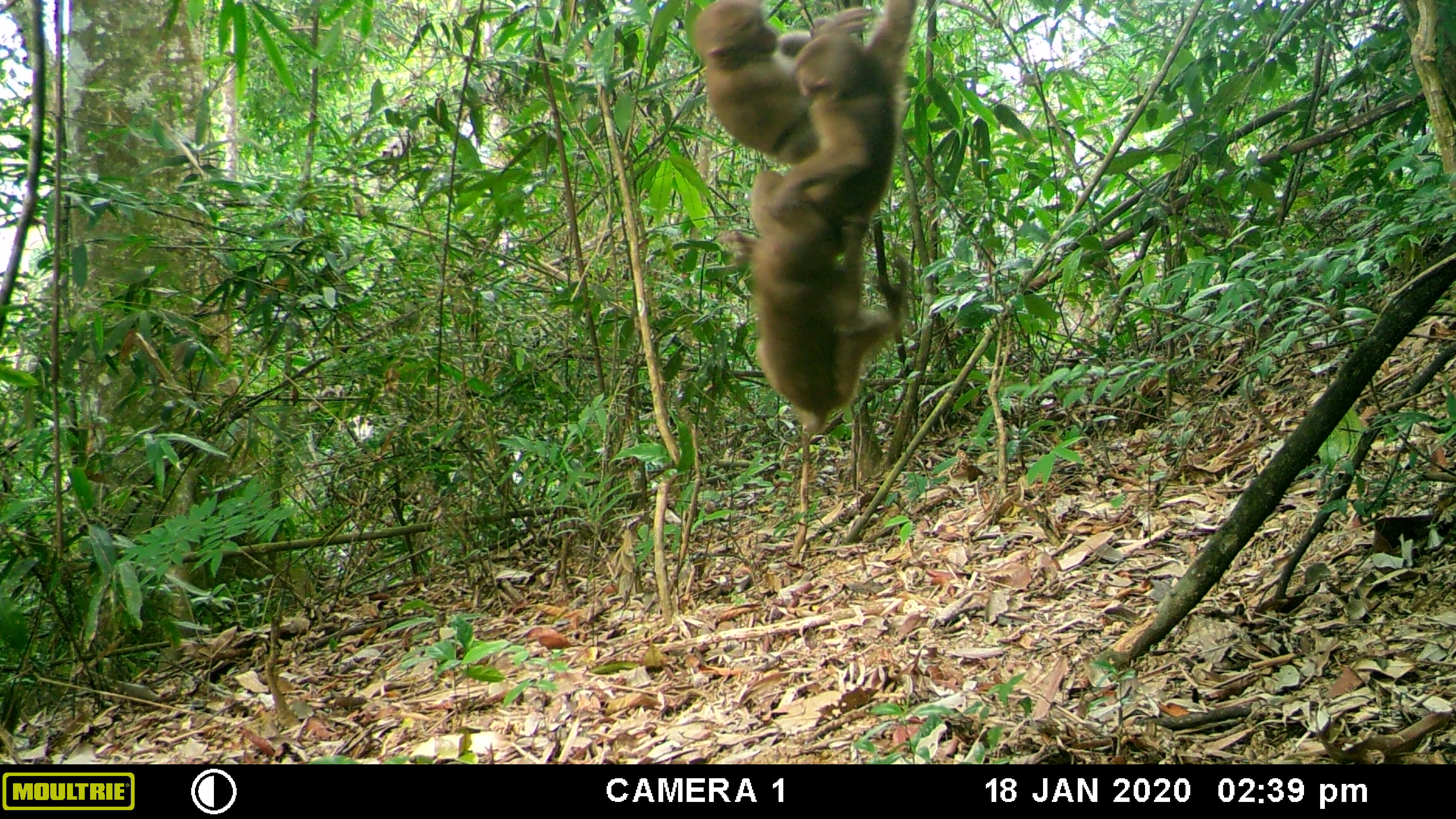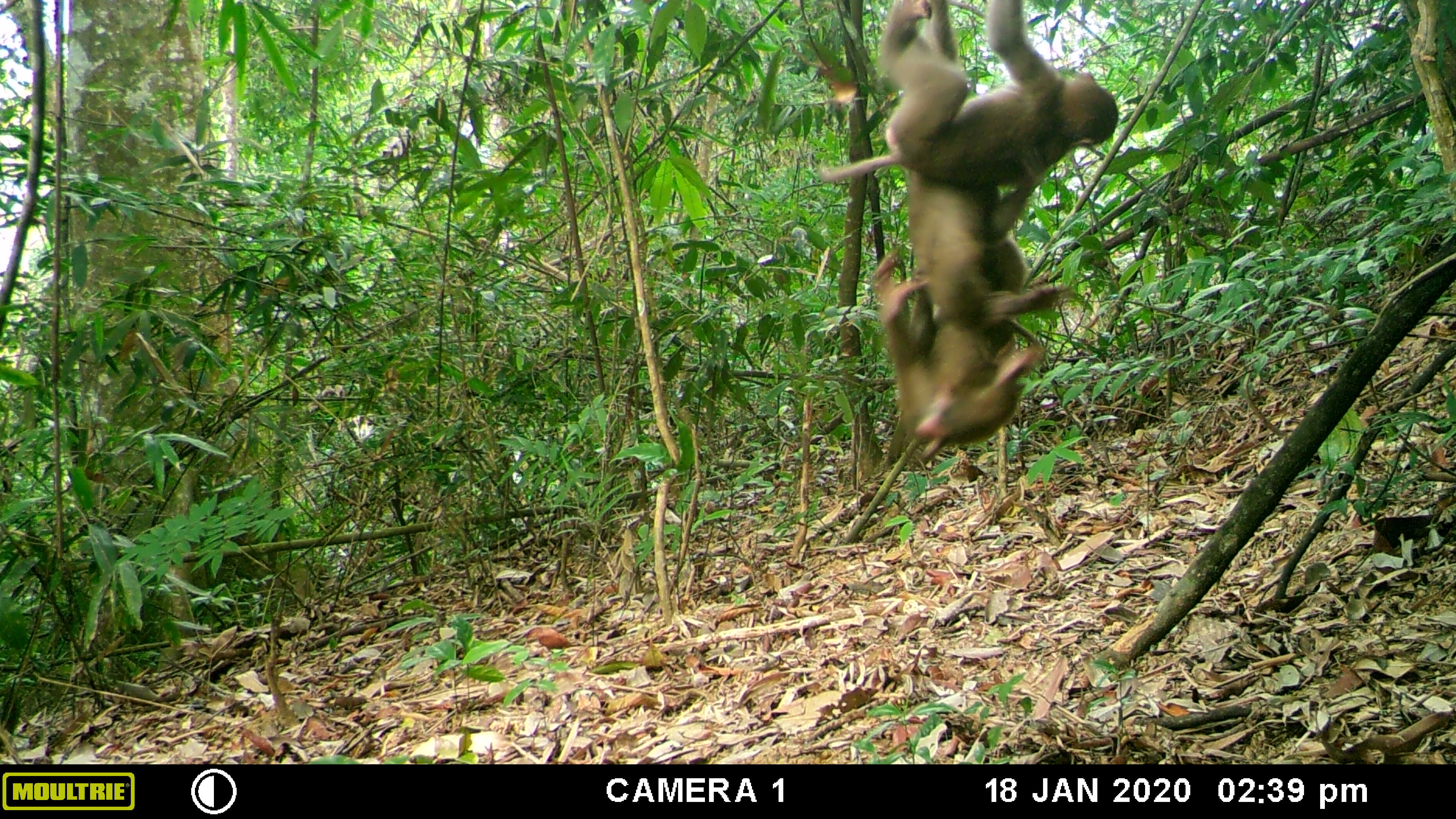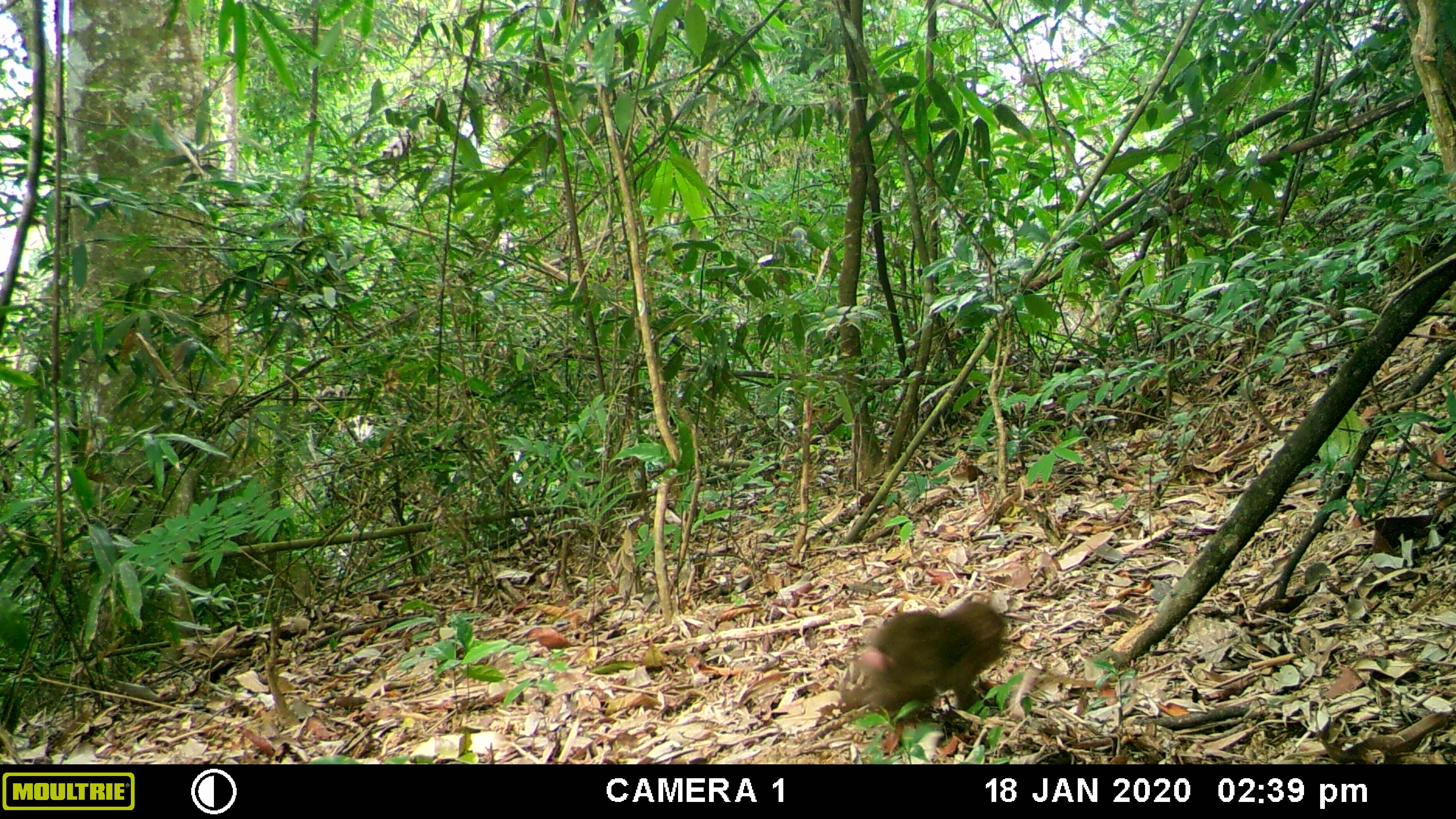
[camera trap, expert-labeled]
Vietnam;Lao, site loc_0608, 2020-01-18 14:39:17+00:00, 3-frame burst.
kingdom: Animalia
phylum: Chordata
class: Mammalia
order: Primates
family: Cercopithecidae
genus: Macaca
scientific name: Macaca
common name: macaques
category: assam or rhesus macaque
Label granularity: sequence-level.